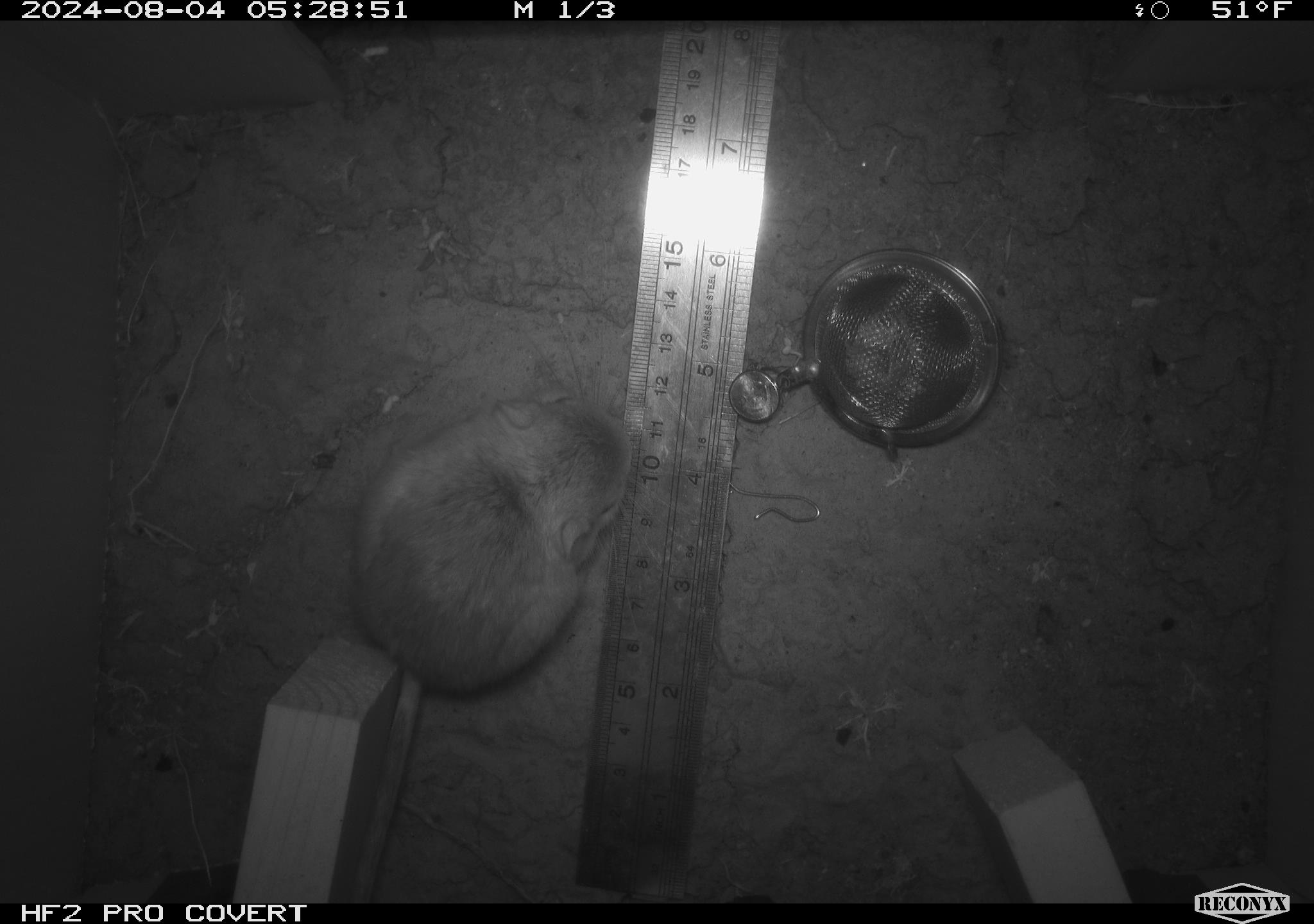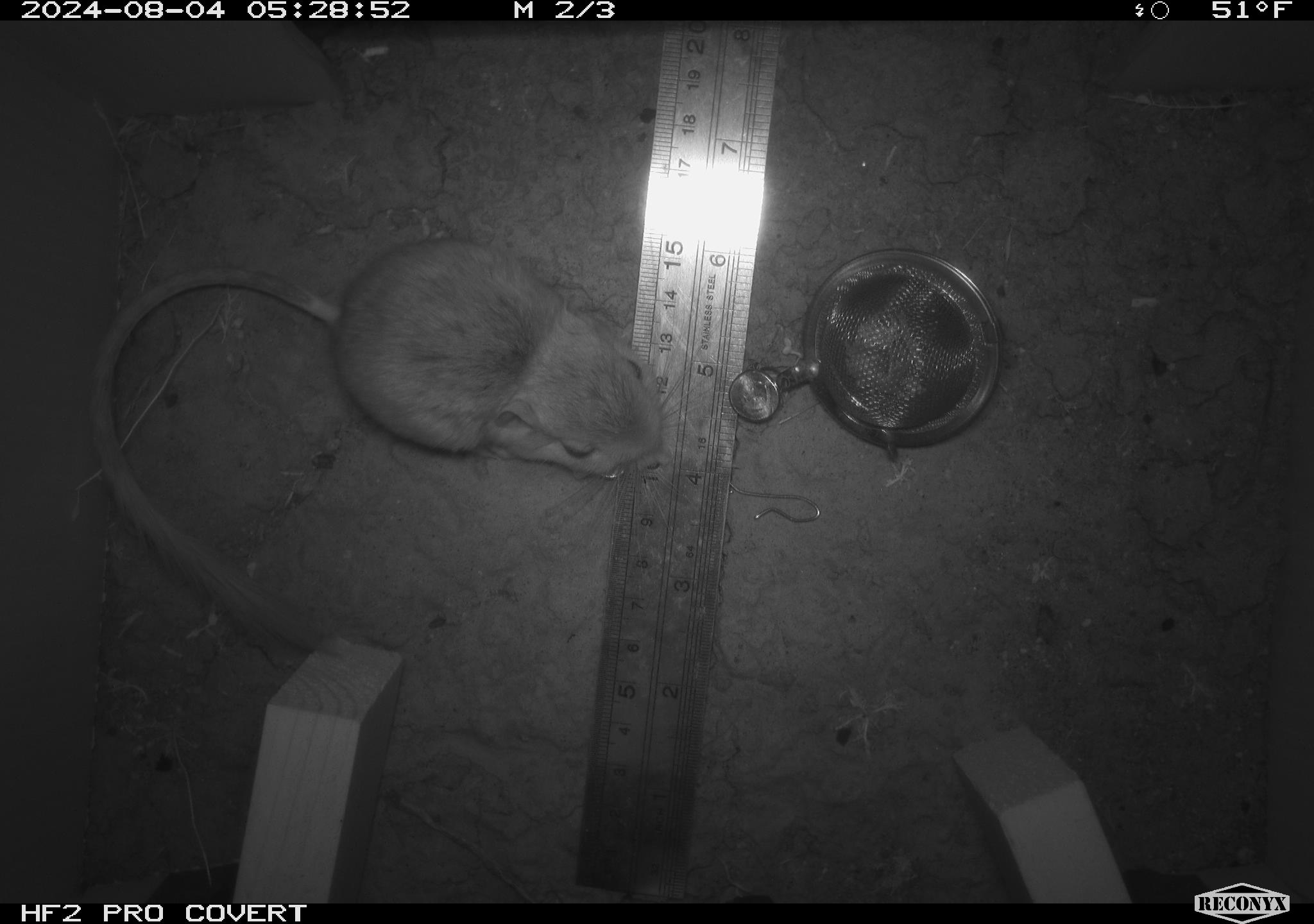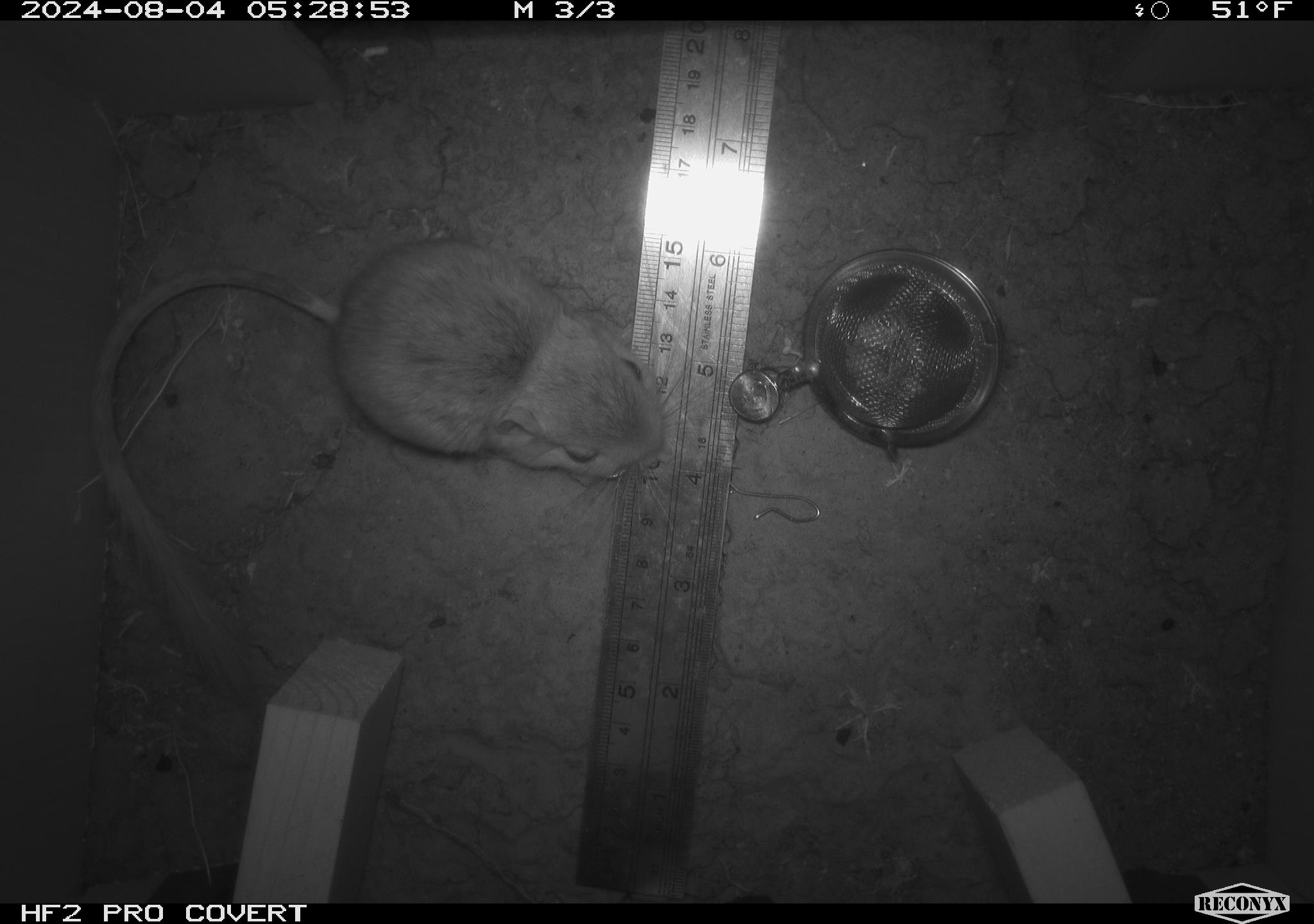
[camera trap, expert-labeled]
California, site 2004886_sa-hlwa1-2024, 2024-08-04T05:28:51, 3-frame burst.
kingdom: Animalia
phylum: Chordata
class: Mammalia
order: Rodentia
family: Heteromyidae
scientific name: Heteromyidae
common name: kangaroo rats and pocket mice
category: heteromyidae family